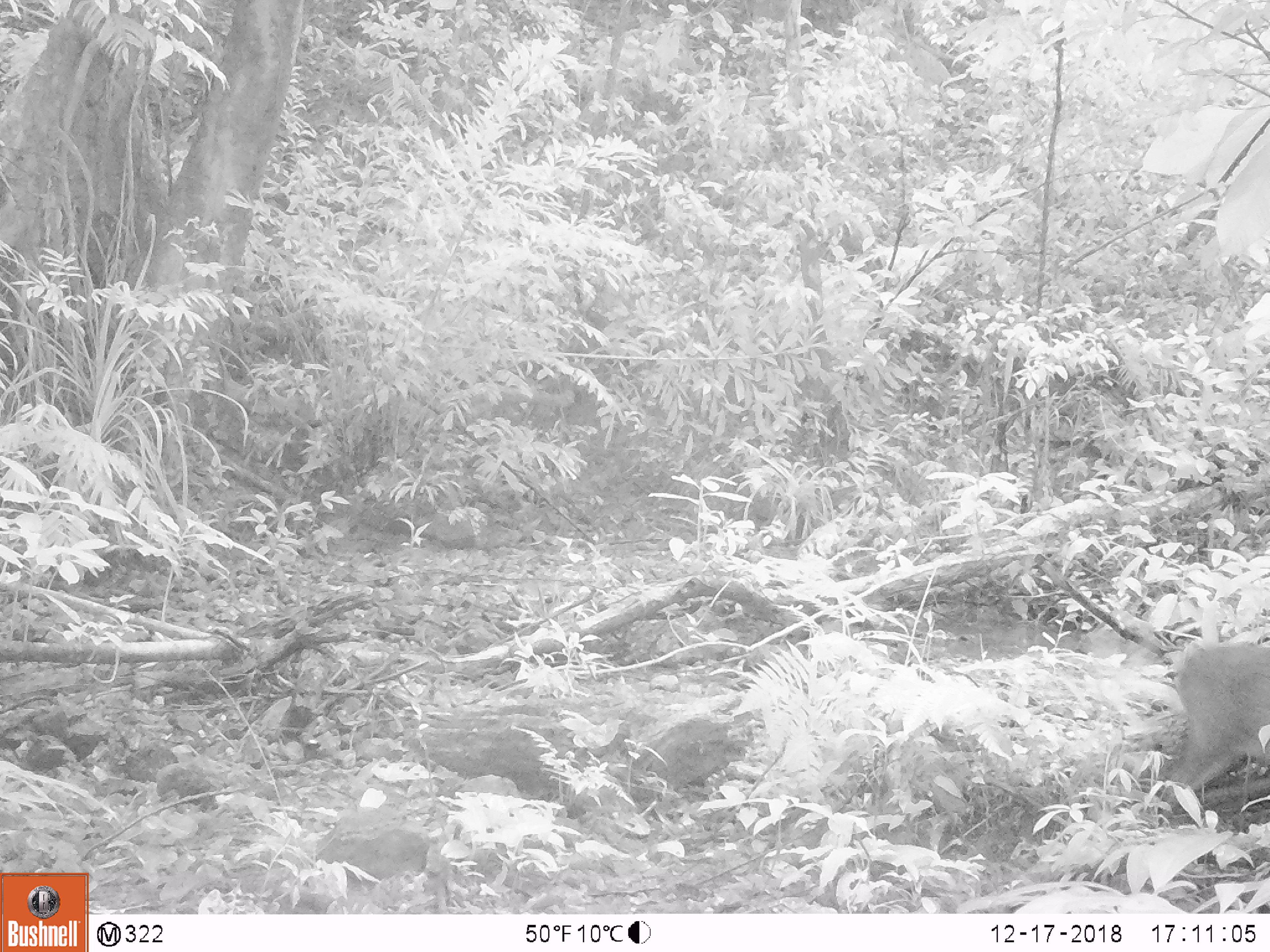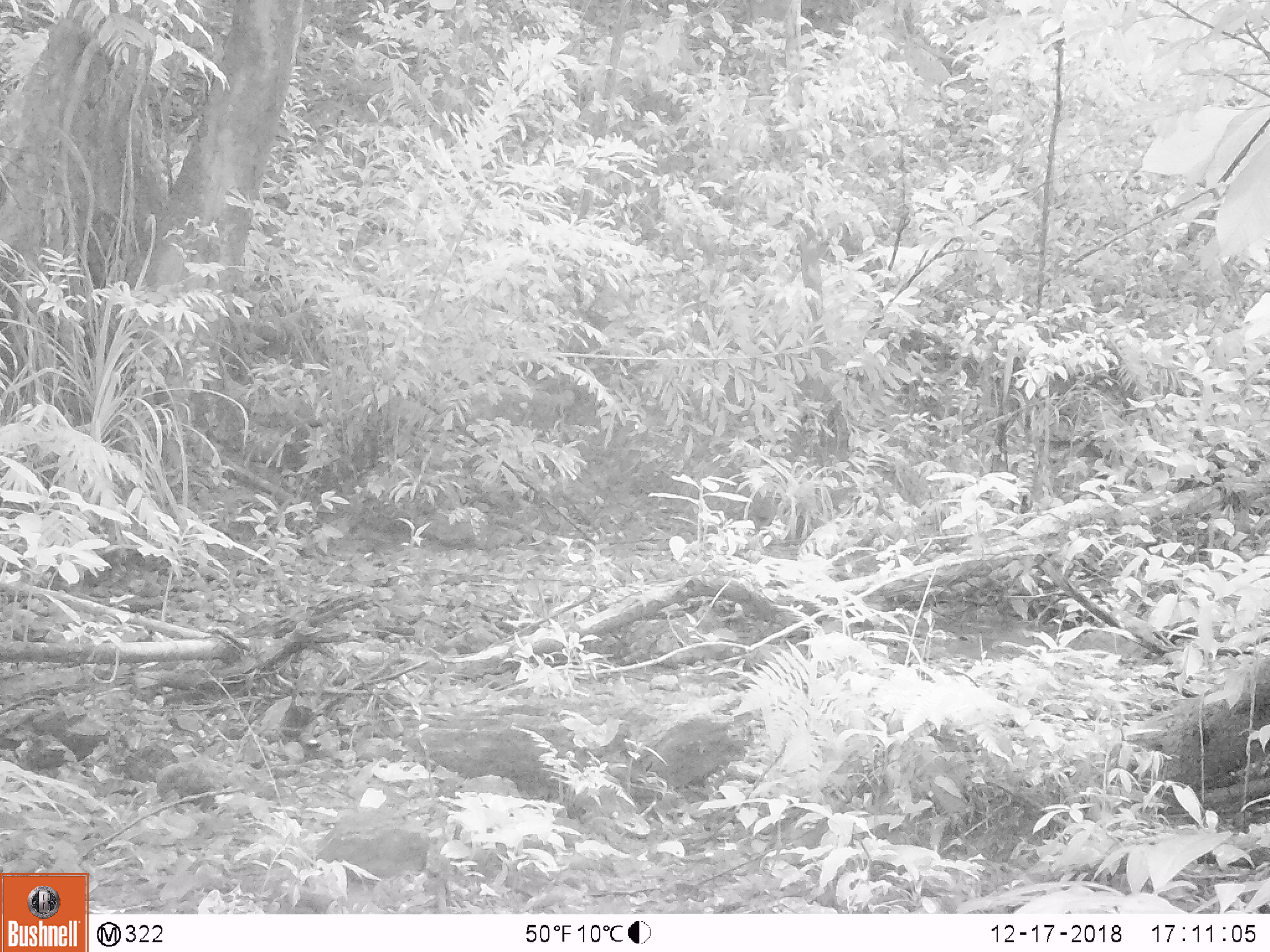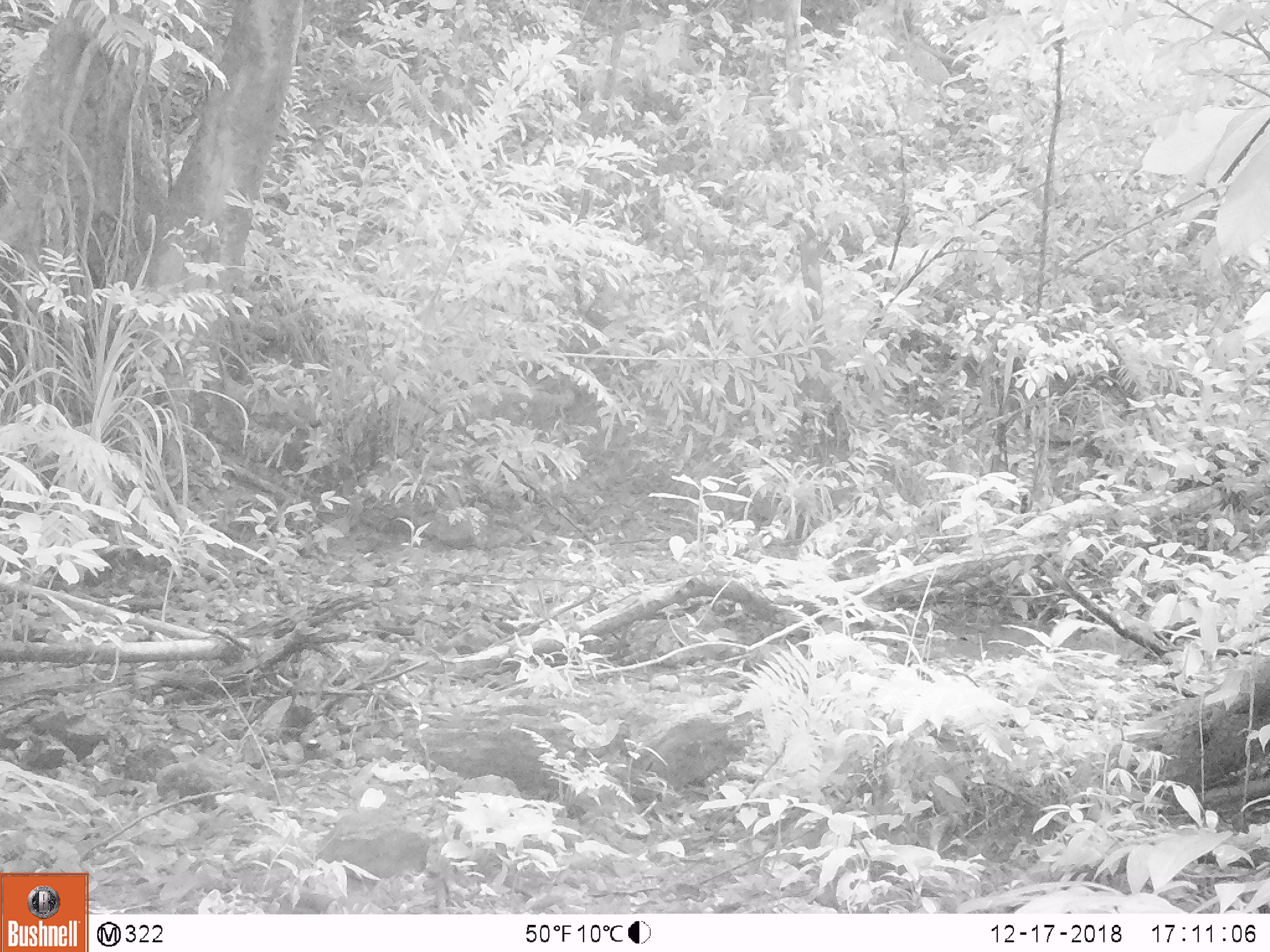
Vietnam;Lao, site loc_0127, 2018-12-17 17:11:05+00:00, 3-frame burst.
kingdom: Animalia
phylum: Chordata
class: Mammalia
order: Artiodactyla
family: Cervidae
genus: Muntiacus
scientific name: Muntiacus rooseveltorum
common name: roosevelt's muntjac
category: roosevelts muntjac group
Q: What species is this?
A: Roosevelts muntjac group (roosevelt's muntjac) (Muntiacus rooseveltorum).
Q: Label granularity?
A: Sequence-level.